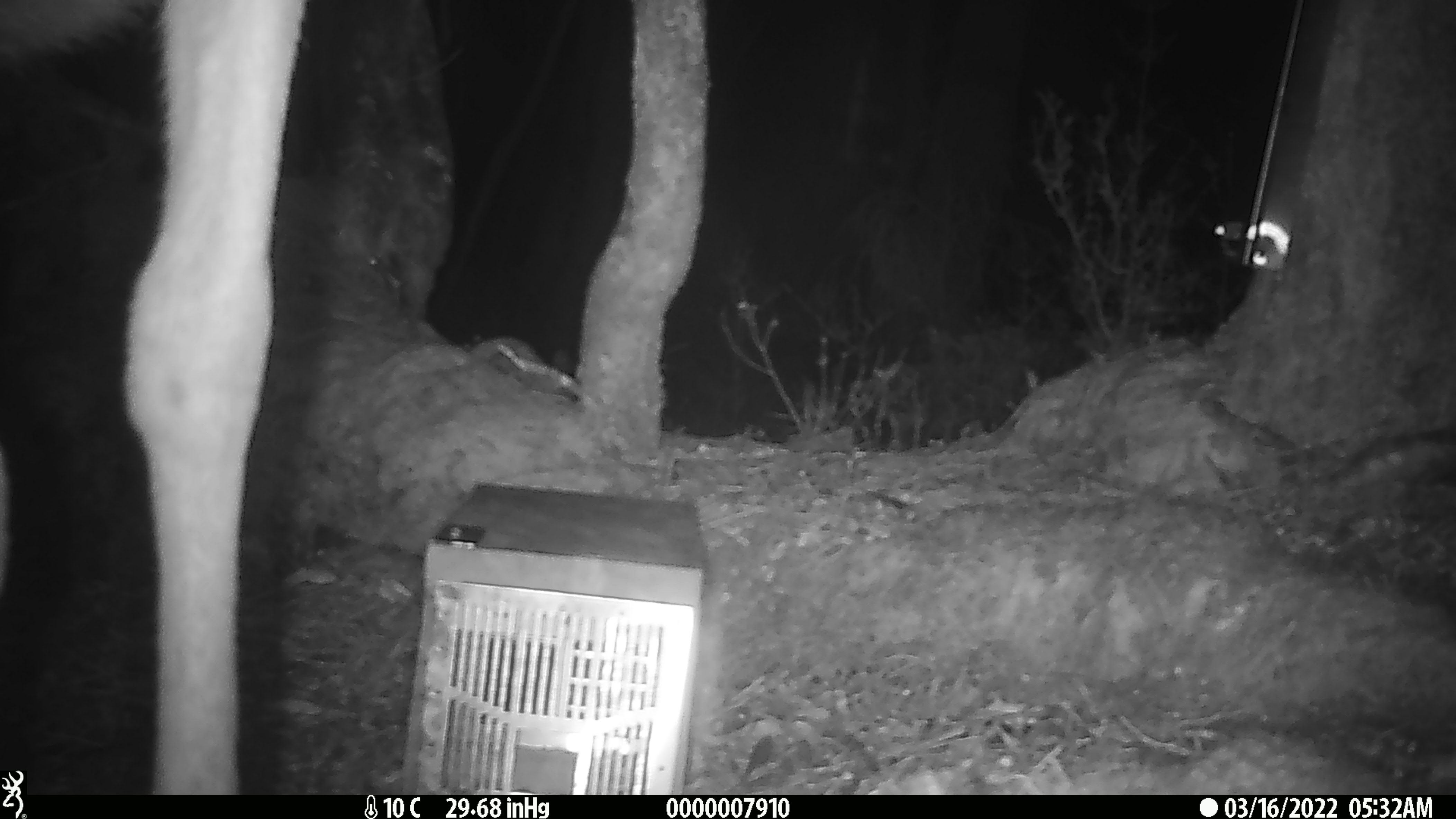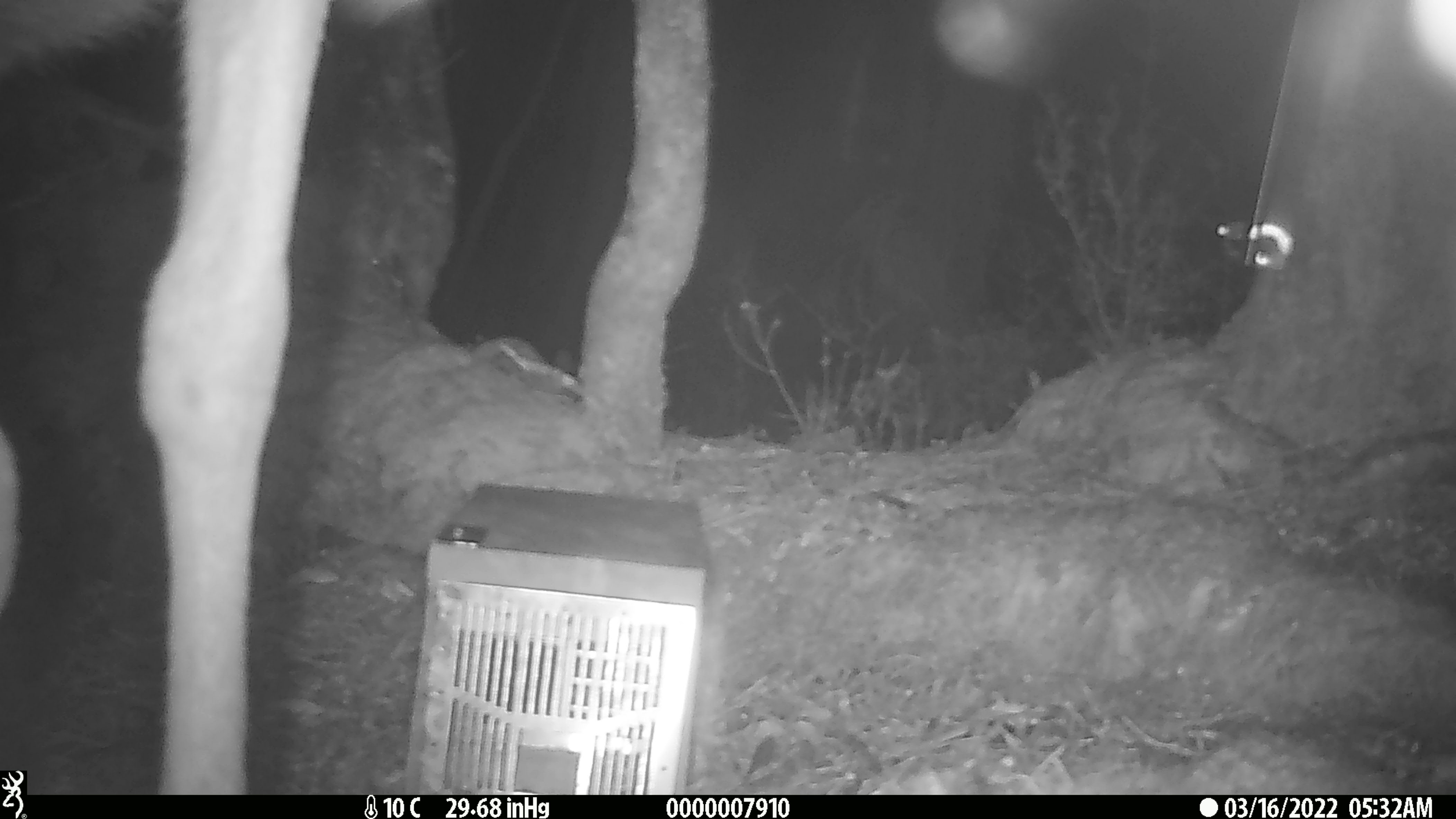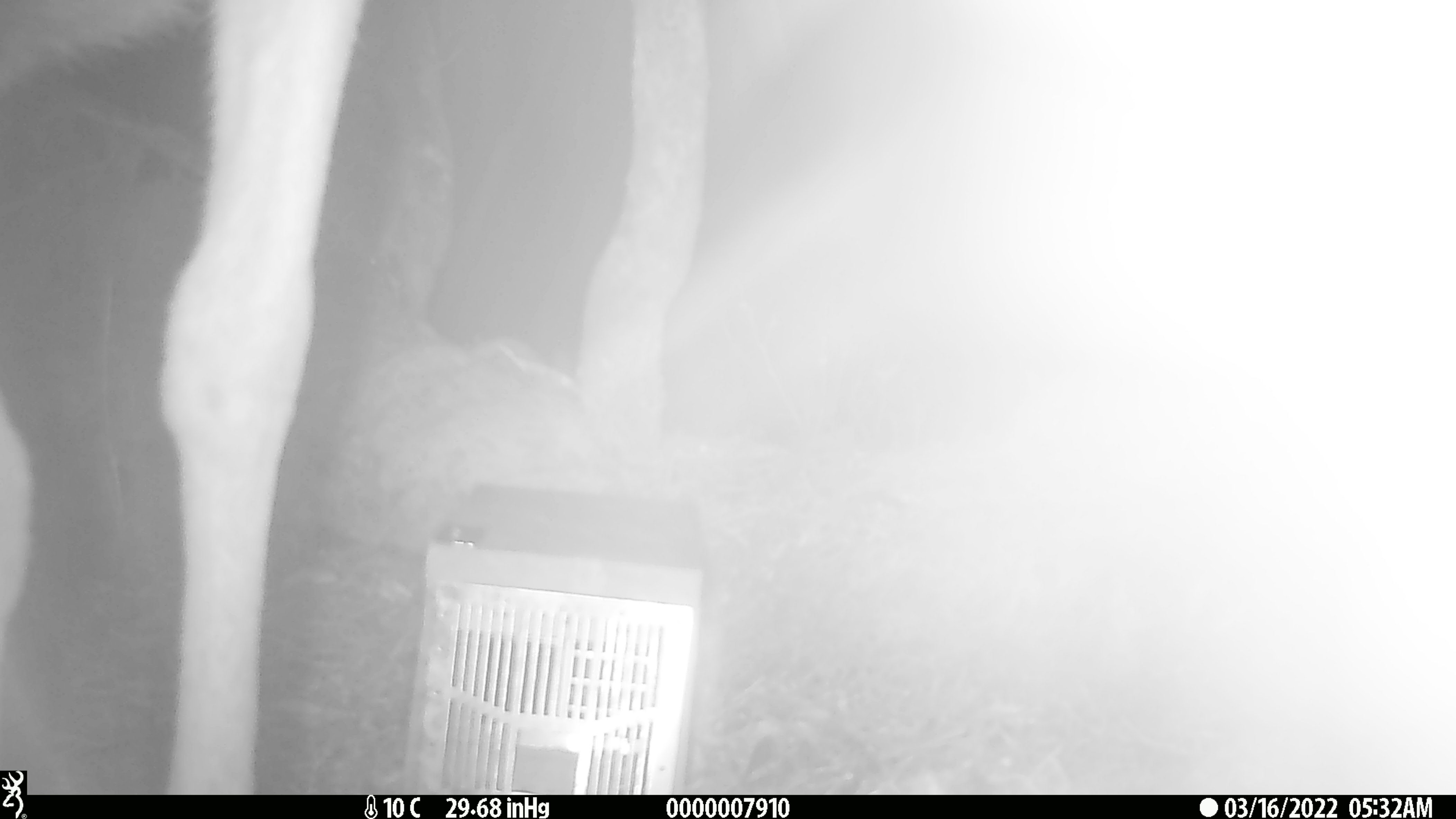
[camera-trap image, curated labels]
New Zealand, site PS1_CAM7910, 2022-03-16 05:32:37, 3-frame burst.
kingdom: Animalia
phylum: Chordata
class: Mammalia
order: Artiodactyla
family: Cervidae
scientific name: Cervidae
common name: deer